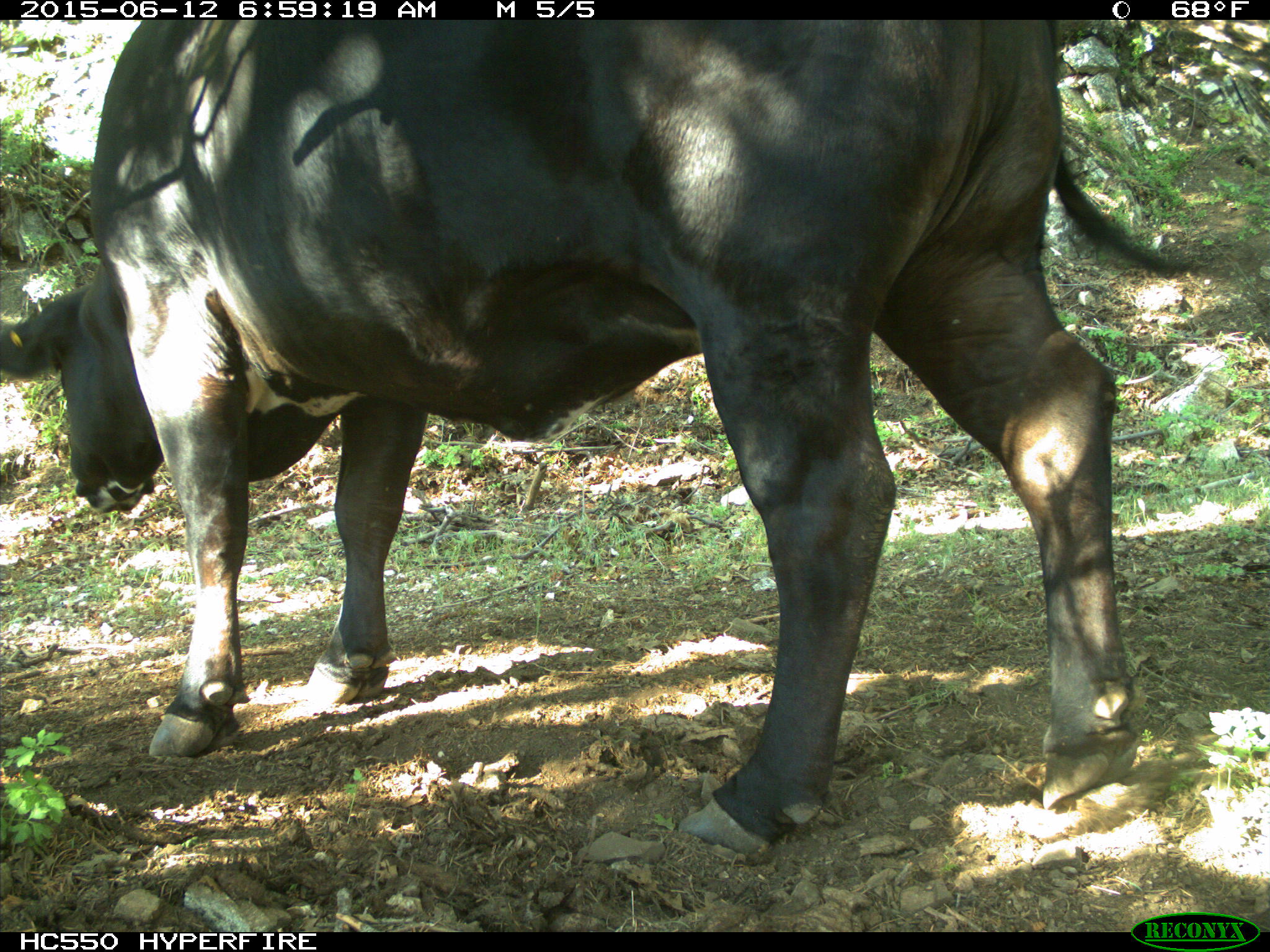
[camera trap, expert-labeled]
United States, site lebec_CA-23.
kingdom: Animalia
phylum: Chordata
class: Mammalia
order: Artiodactyla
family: Bovidae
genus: Bos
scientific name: Bos taurus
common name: domestic cow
Bos taurus (domestic cow).